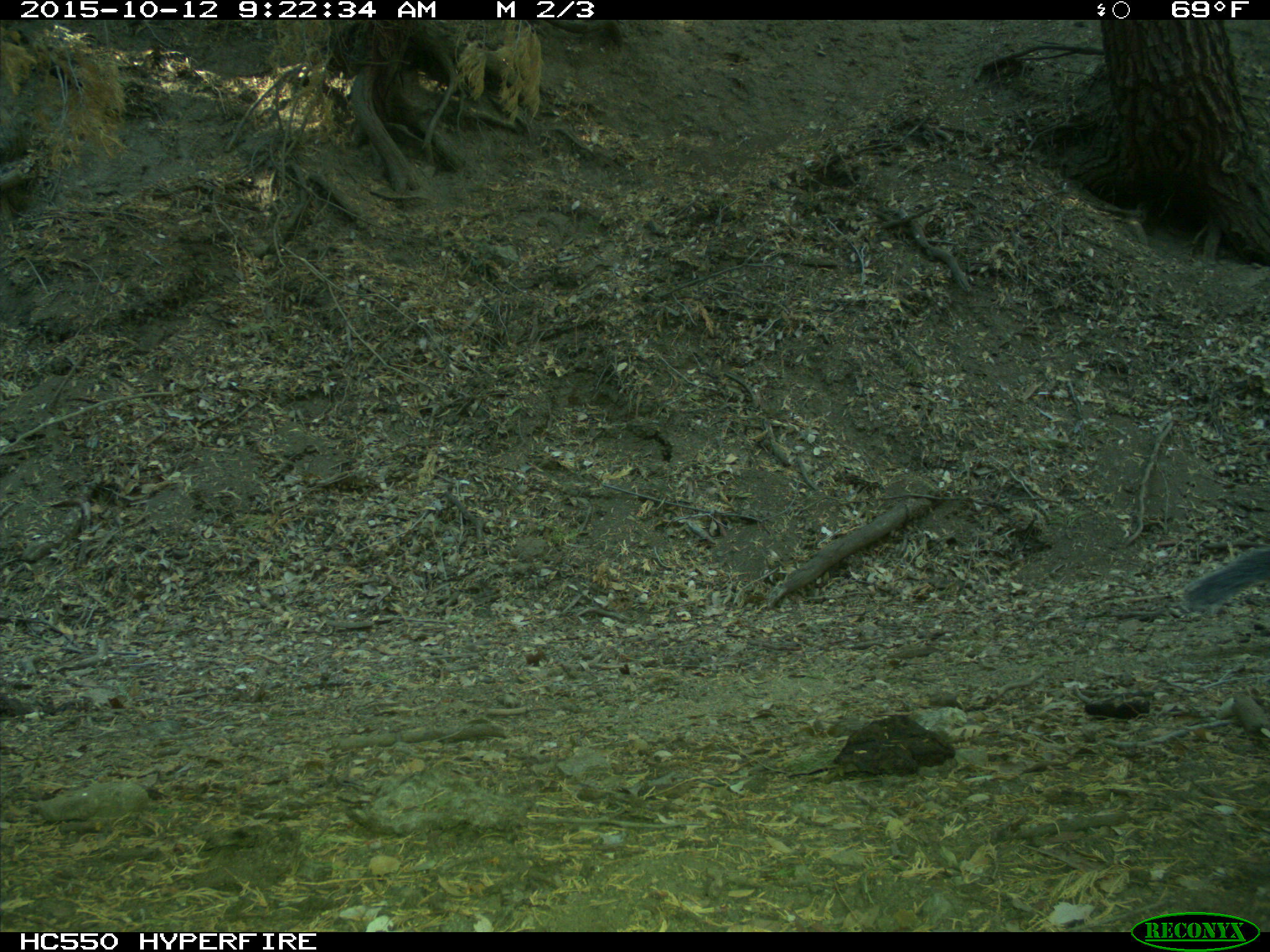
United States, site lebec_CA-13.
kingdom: Animalia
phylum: Chordata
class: Mammalia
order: Rodentia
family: Sciuridae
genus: Sciurus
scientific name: Sciurus carolinensis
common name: eastern gray squirrel